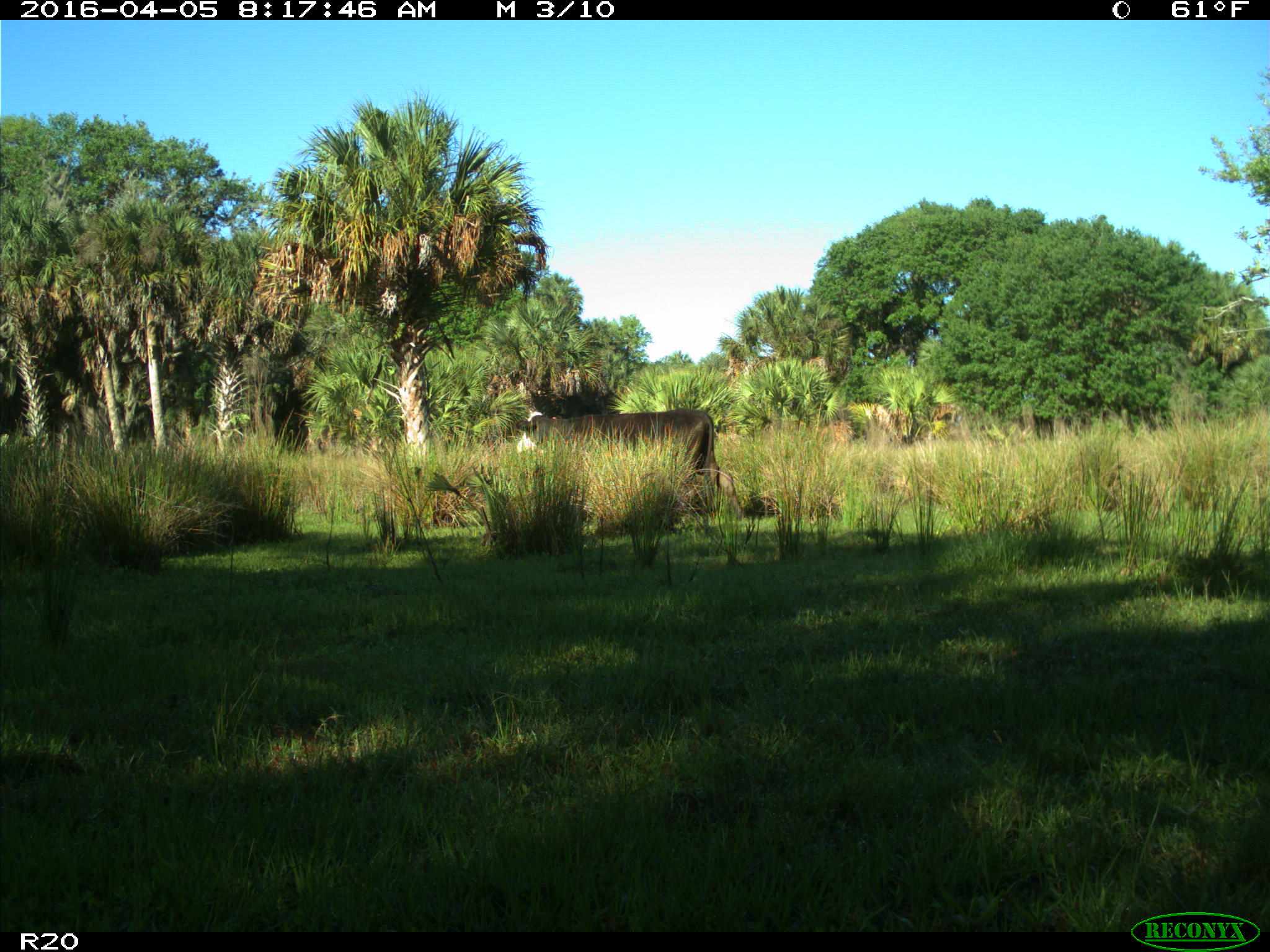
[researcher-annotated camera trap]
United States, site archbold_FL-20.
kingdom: Animalia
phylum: Chordata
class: Mammalia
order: Artiodactyla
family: Bovidae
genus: Bos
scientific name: Bos taurus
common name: domestic cow